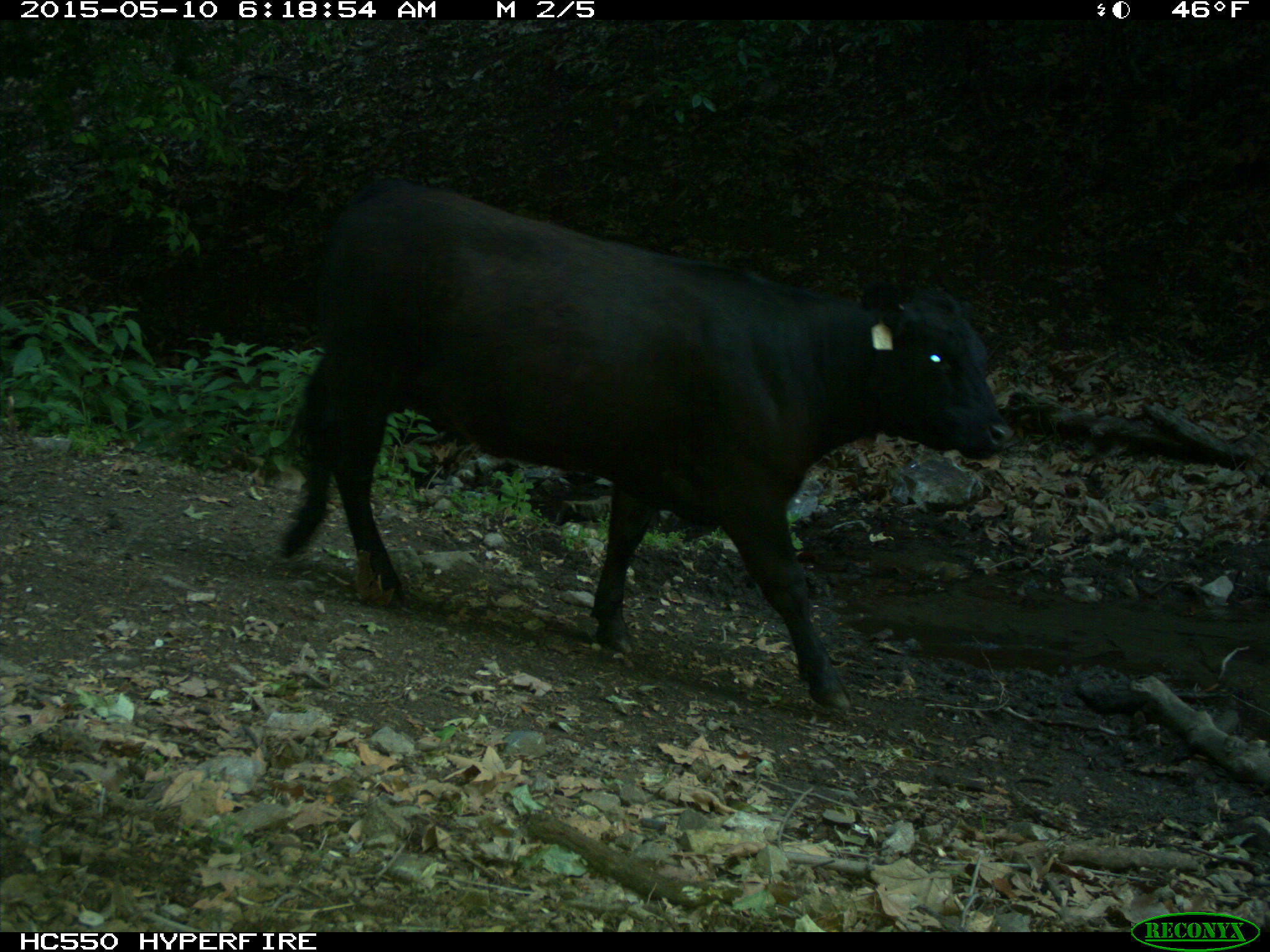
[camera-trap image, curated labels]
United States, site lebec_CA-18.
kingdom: Animalia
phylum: Chordata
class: Mammalia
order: Artiodactyla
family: Bovidae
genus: Bos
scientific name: Bos taurus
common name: domestic cow